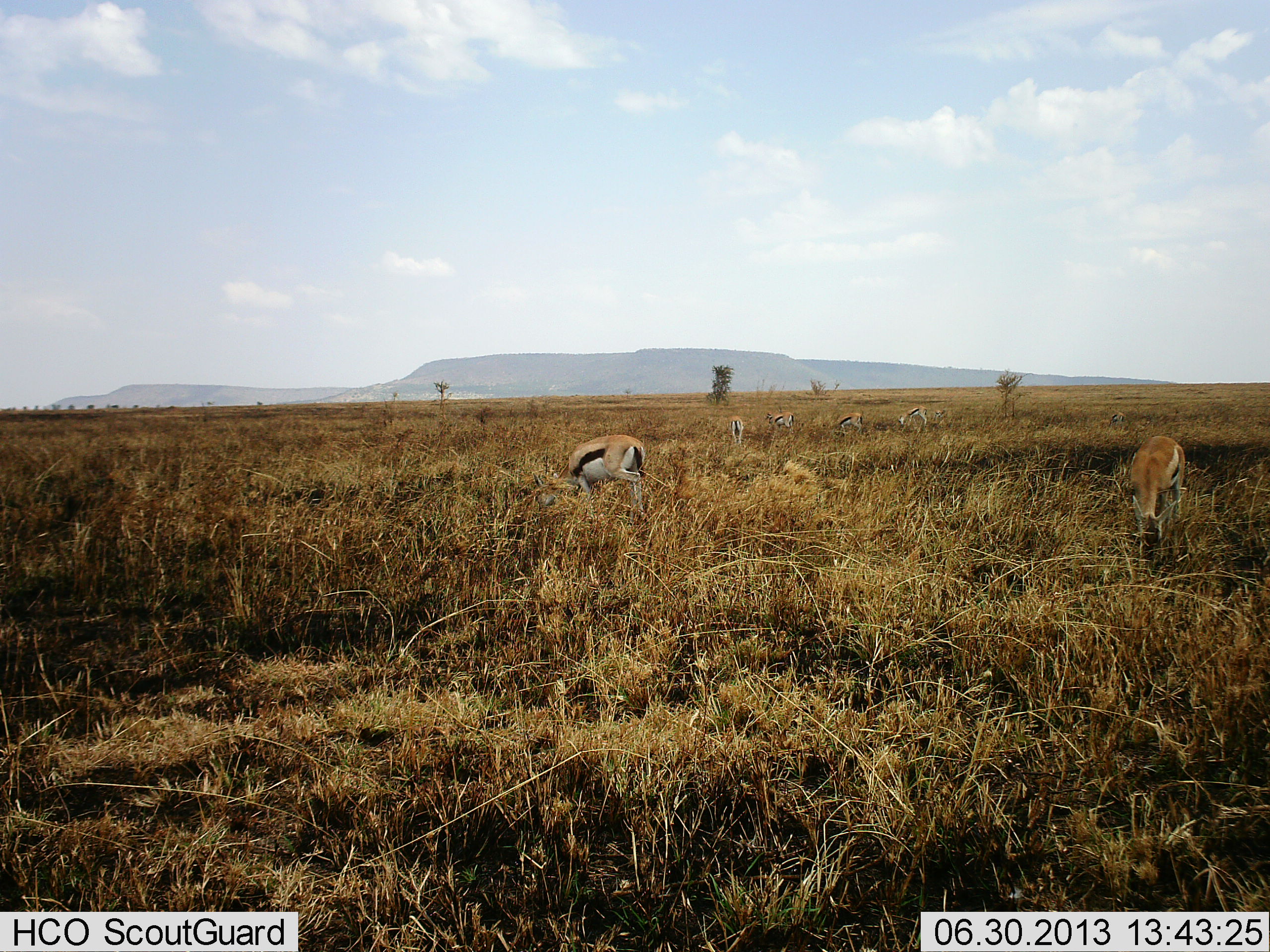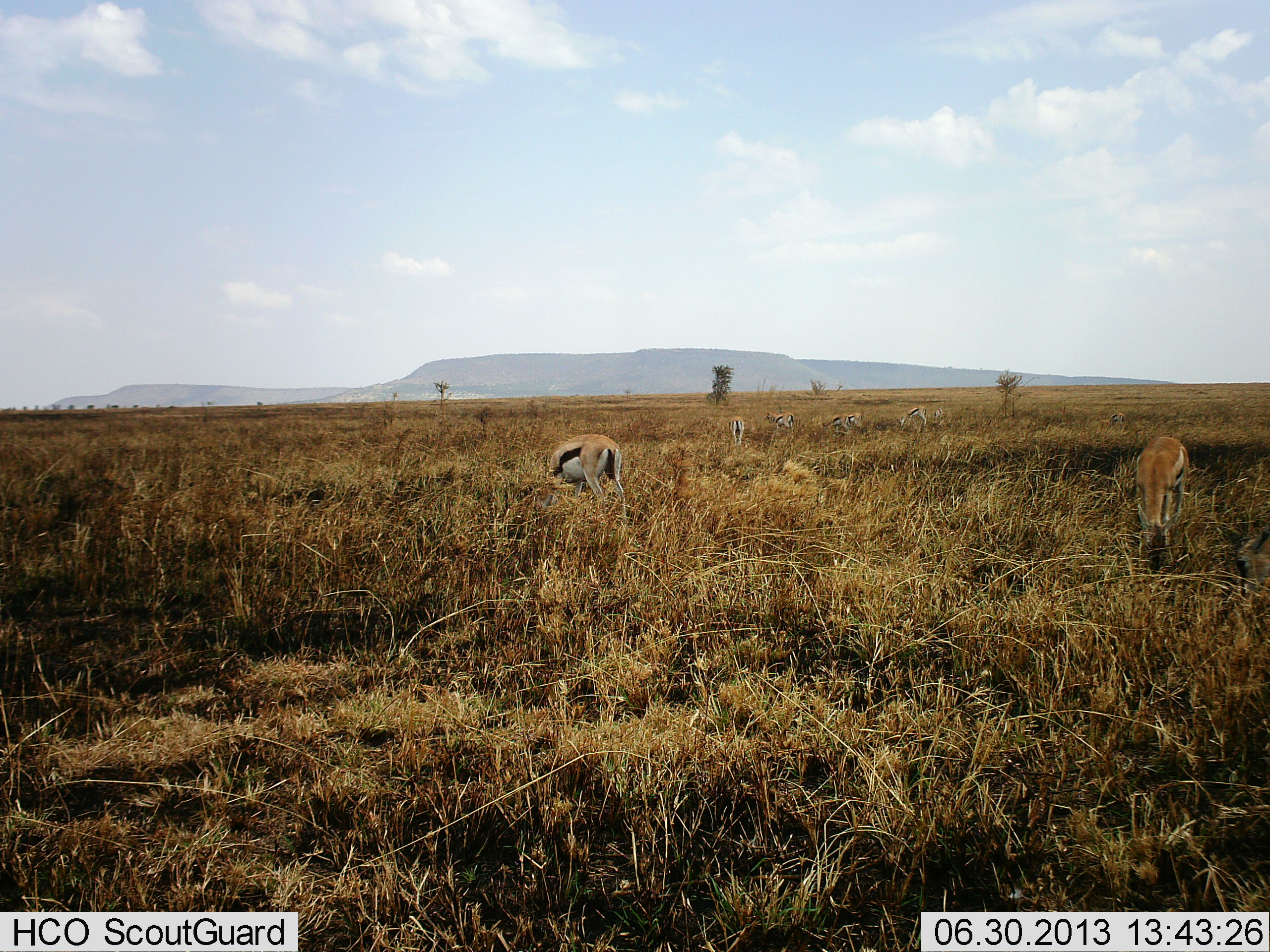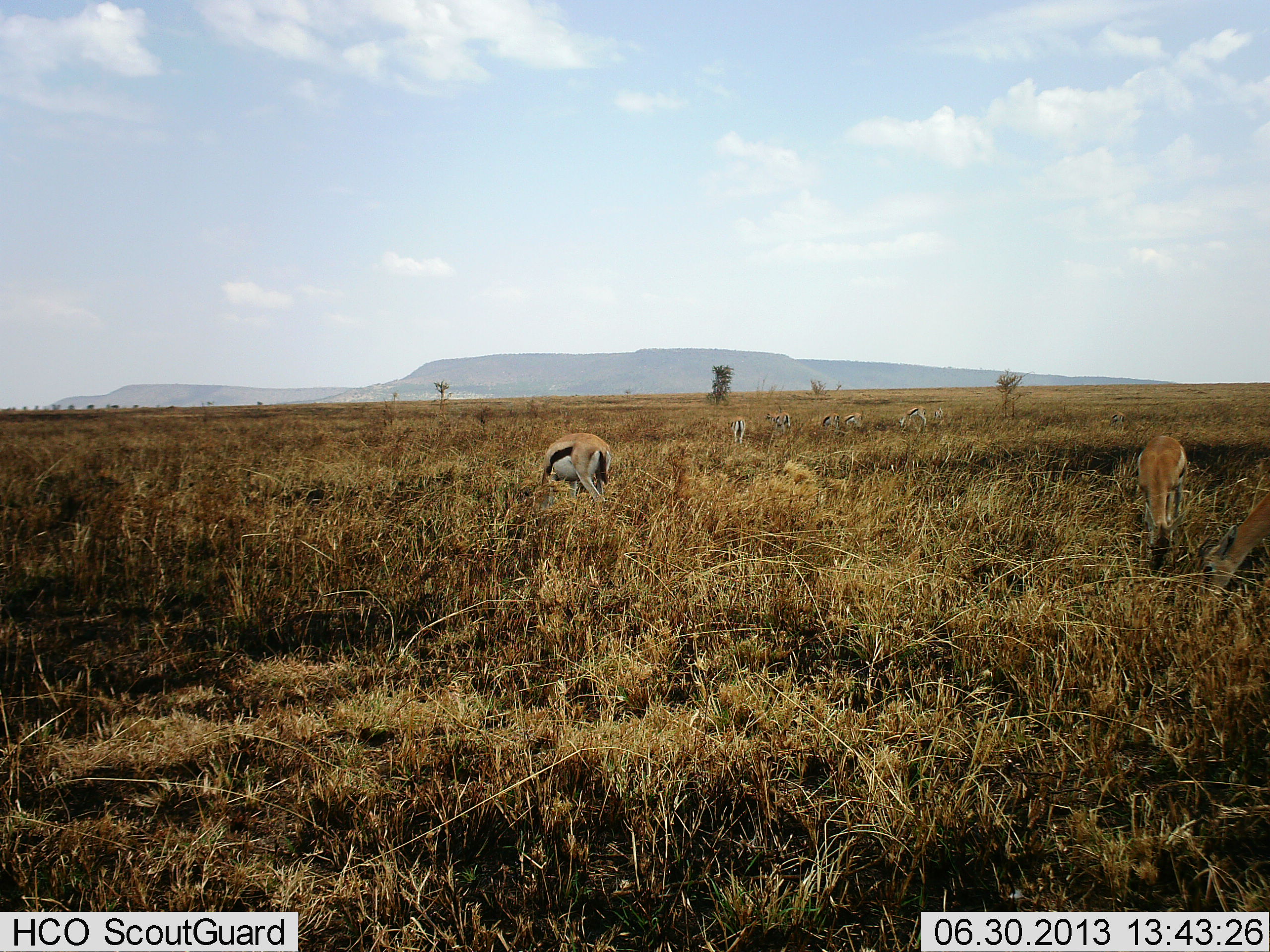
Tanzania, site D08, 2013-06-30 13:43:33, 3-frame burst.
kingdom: Animalia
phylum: Chordata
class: Mammalia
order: Artiodactyla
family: Bovidae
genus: Eudorcas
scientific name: Eudorcas thomsonii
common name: thomson's gazelle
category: gazellethomsons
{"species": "gazellethomsons (thomson's gazelle) (Eudorcas thomsonii)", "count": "6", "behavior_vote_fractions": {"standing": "15%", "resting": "0%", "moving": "7%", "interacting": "4%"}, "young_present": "0%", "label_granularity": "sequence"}